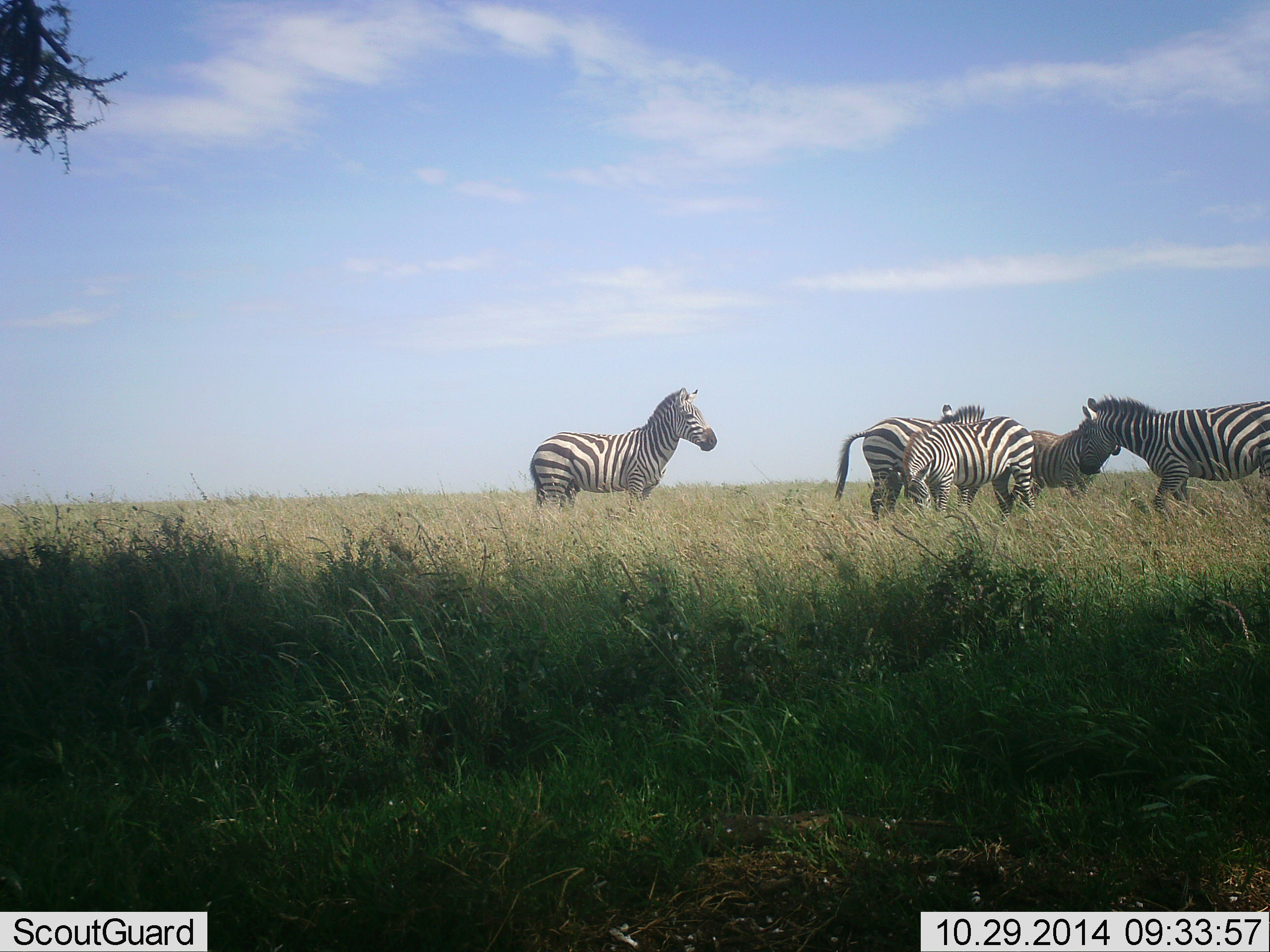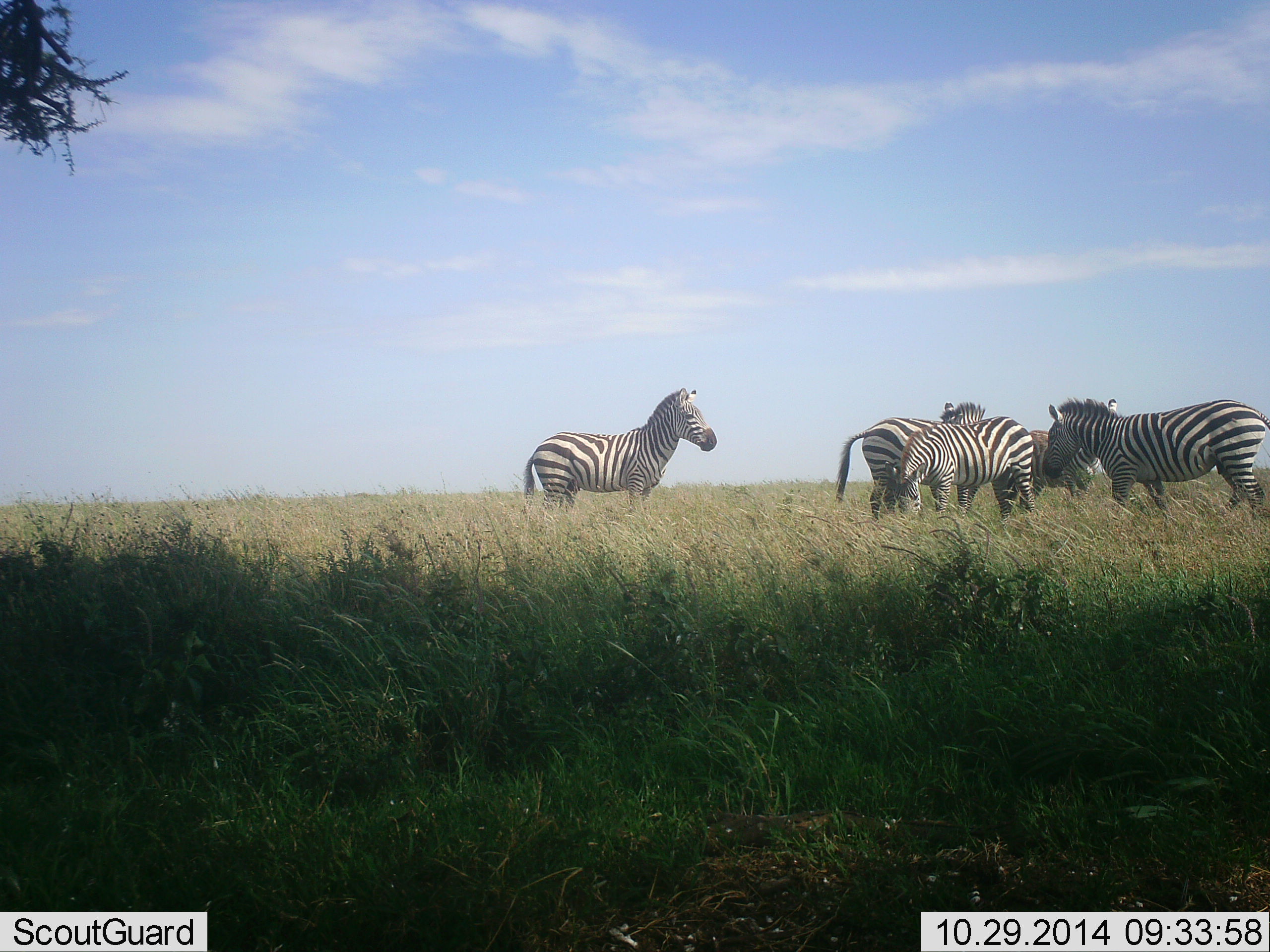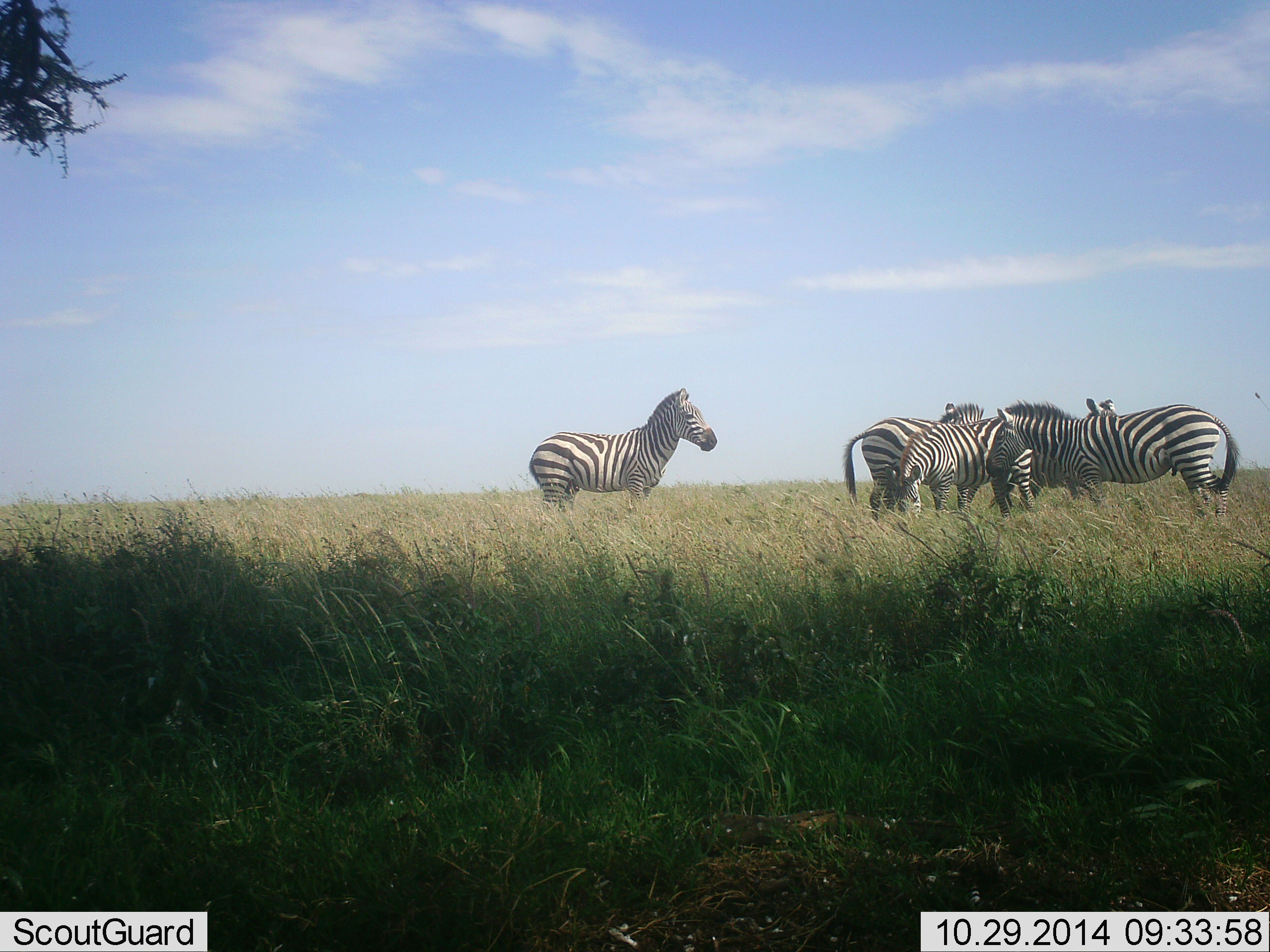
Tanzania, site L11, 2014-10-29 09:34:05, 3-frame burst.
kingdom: Animalia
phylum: Chordata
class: Mammalia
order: Perissodactyla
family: Equidae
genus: Equus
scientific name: Equus quagga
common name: plains zebra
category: zebra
Zebra (plains zebra) (Equus quagga), count 5. Behavior (volunteer vote fractions): standing 90%, resting 20%, moving 40%, interacting 10%. Young present (vote fraction): 0%. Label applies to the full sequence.